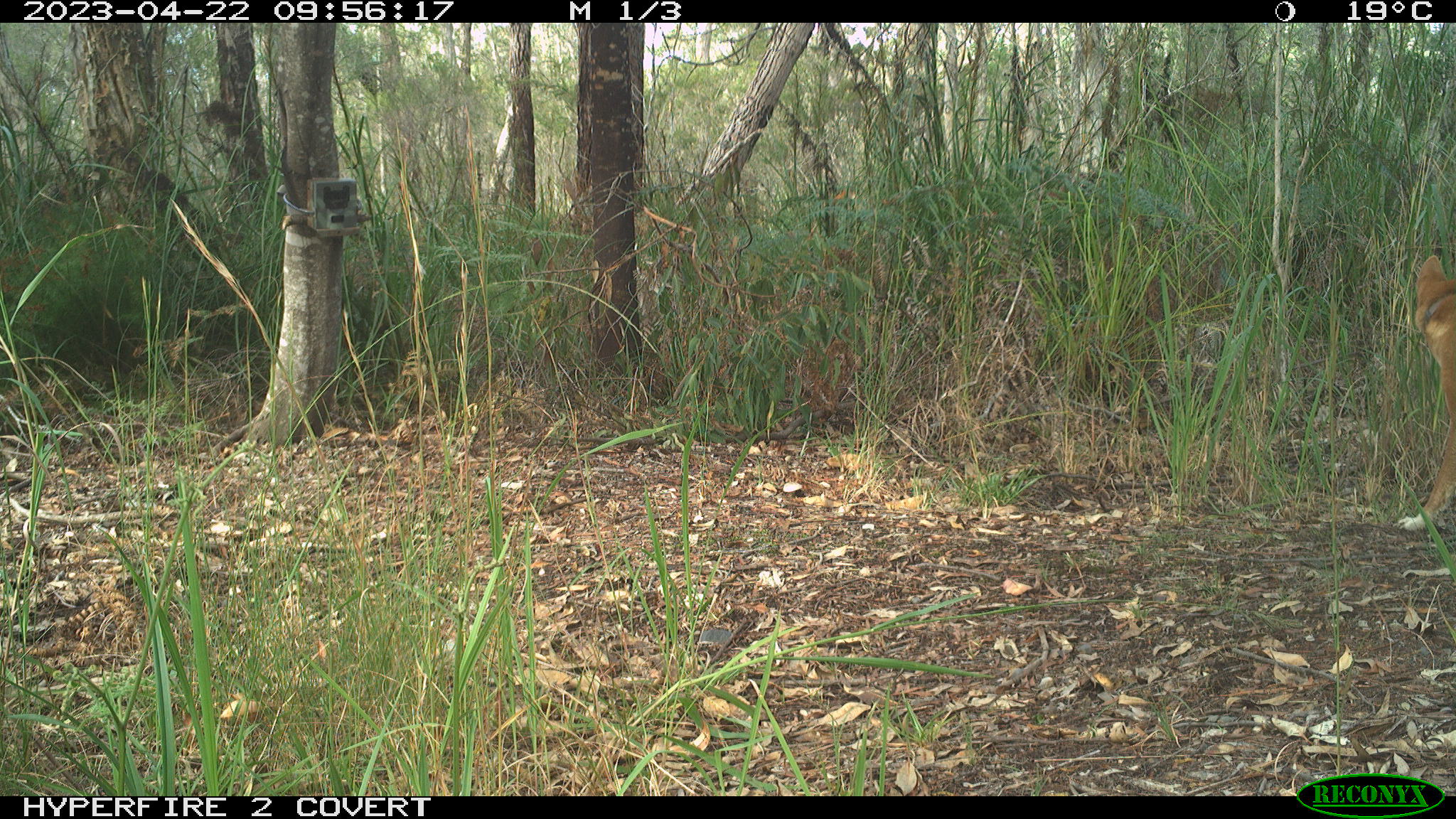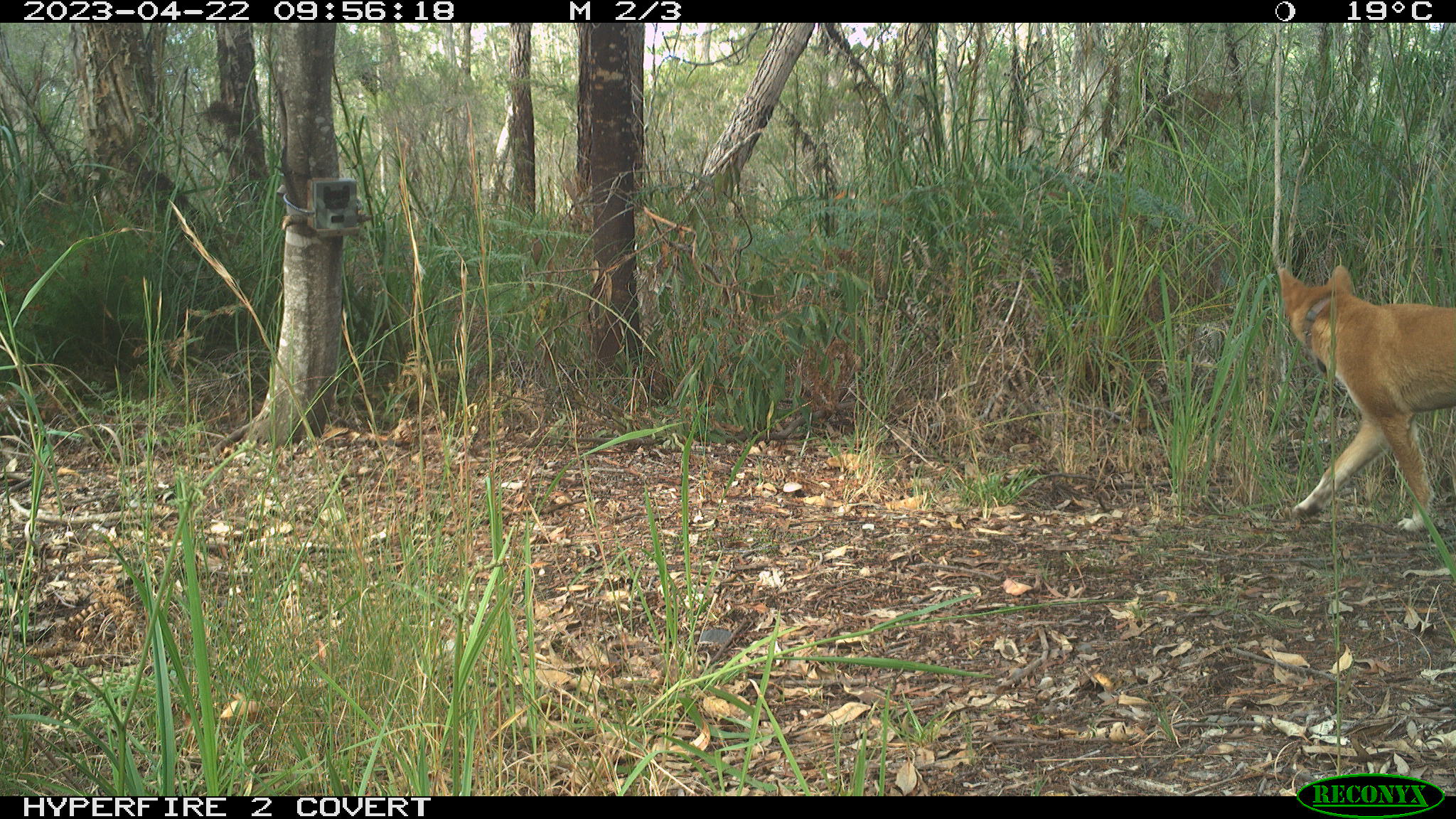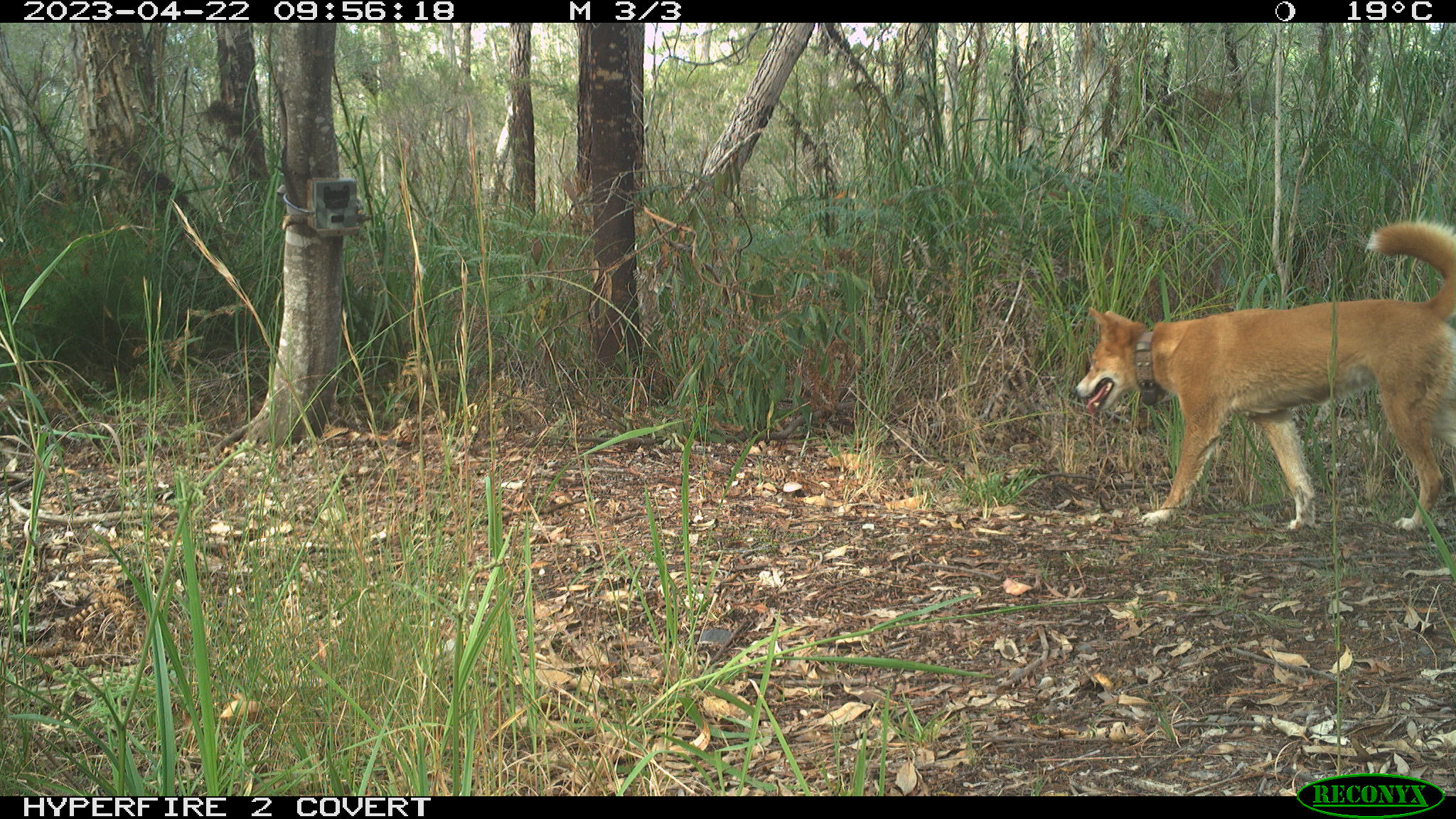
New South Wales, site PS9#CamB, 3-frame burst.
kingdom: Animalia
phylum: Chordata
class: Mammalia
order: Carnivora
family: Canidae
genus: Canis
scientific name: Canis familiaris dingo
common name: dingo